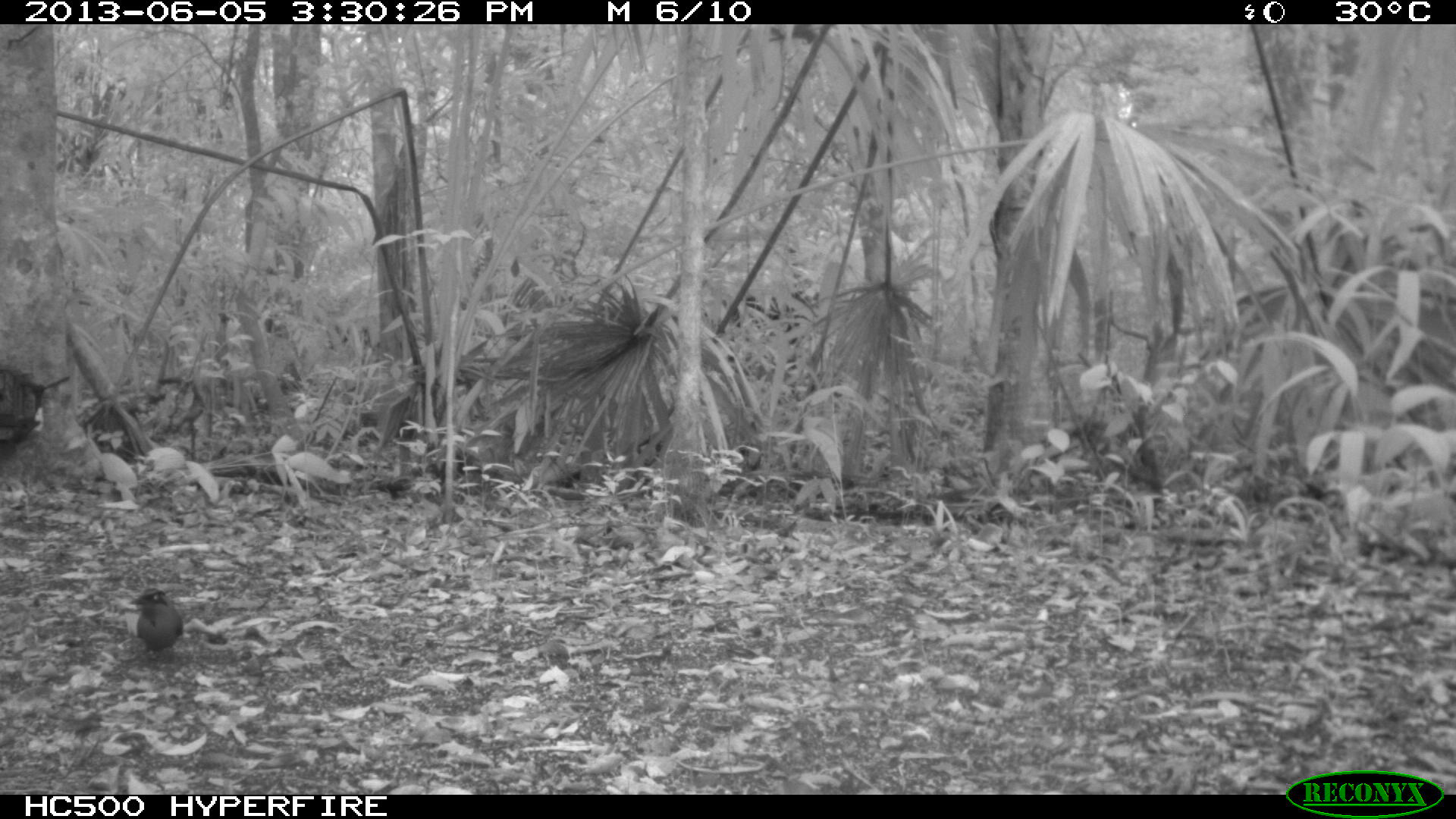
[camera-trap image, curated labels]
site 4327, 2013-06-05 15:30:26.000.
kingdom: Animalia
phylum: Chordata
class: Aves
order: Coraciiformes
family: Momotidae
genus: Momotus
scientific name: Momotus momota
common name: amazonian motmot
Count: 1.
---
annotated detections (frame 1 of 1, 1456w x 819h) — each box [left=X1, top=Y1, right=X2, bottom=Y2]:
momotus momota: [left=129, top=586, right=184, bottom=658]